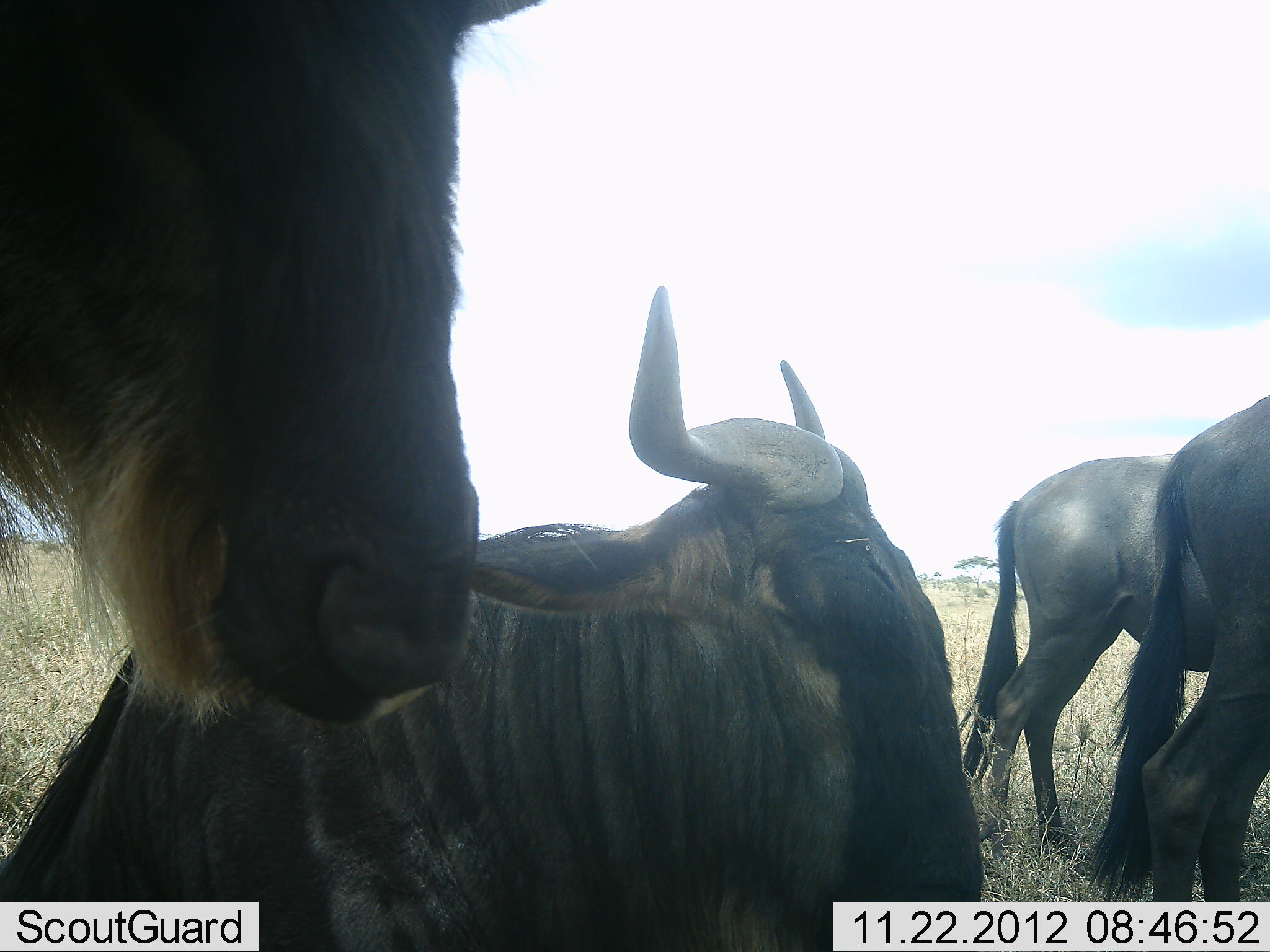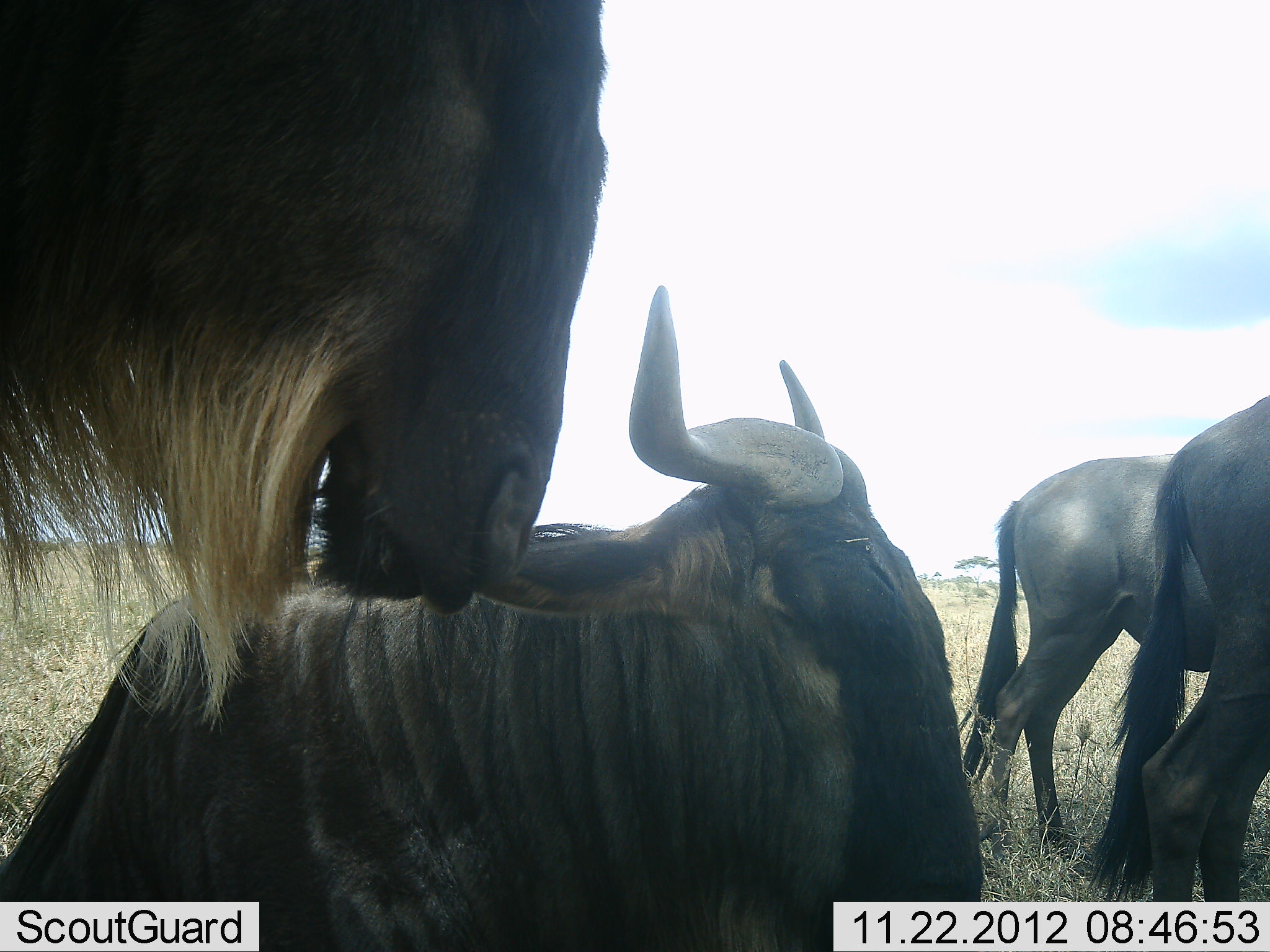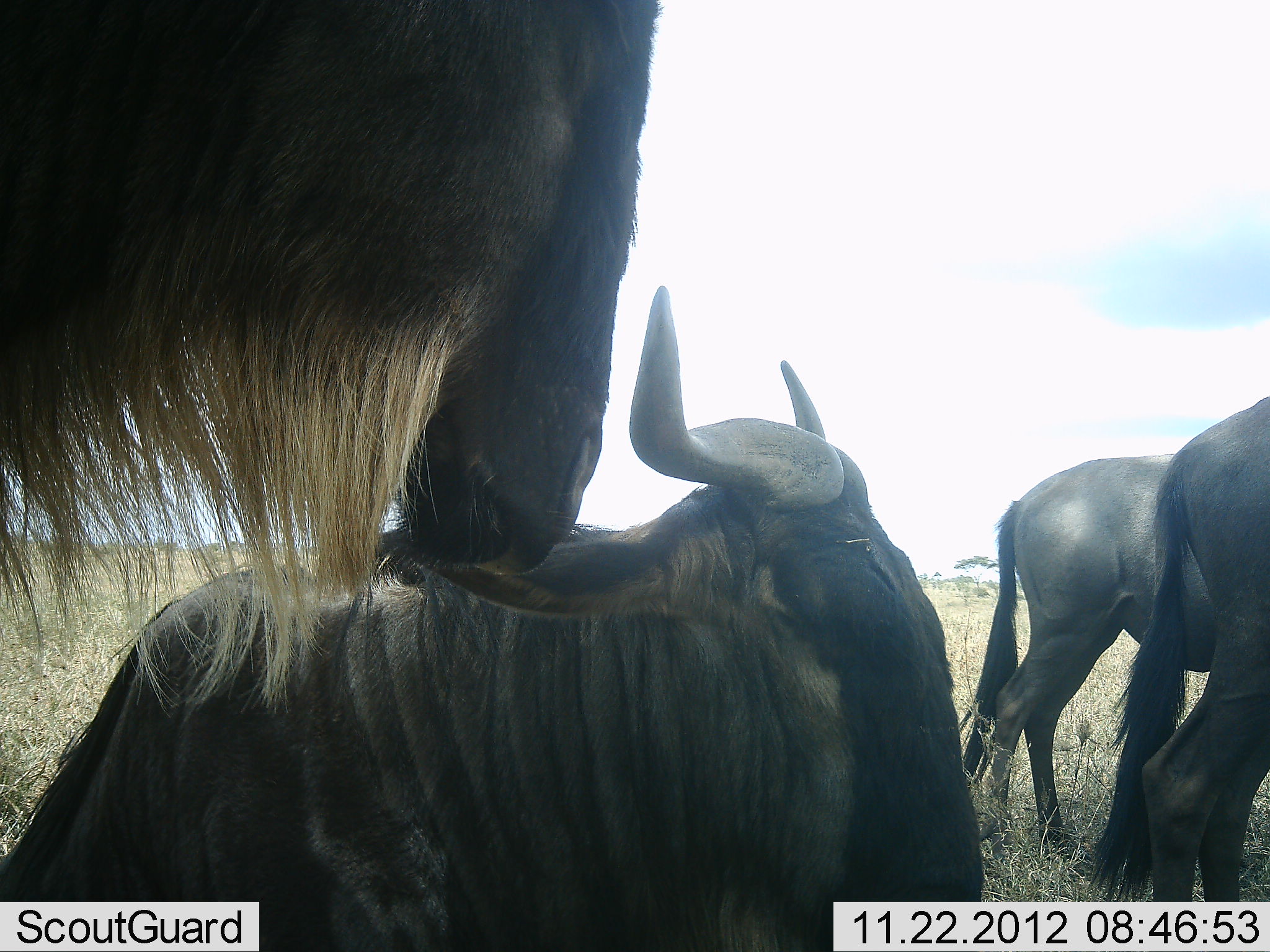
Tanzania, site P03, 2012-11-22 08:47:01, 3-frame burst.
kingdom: Animalia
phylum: Chordata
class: Mammalia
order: Artiodactyla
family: Bovidae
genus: Connochaetes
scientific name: Connochaetes taurinus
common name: blue wildebeest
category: wildebeest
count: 4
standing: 90%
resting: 100%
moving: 0%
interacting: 0%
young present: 0%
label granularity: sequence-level